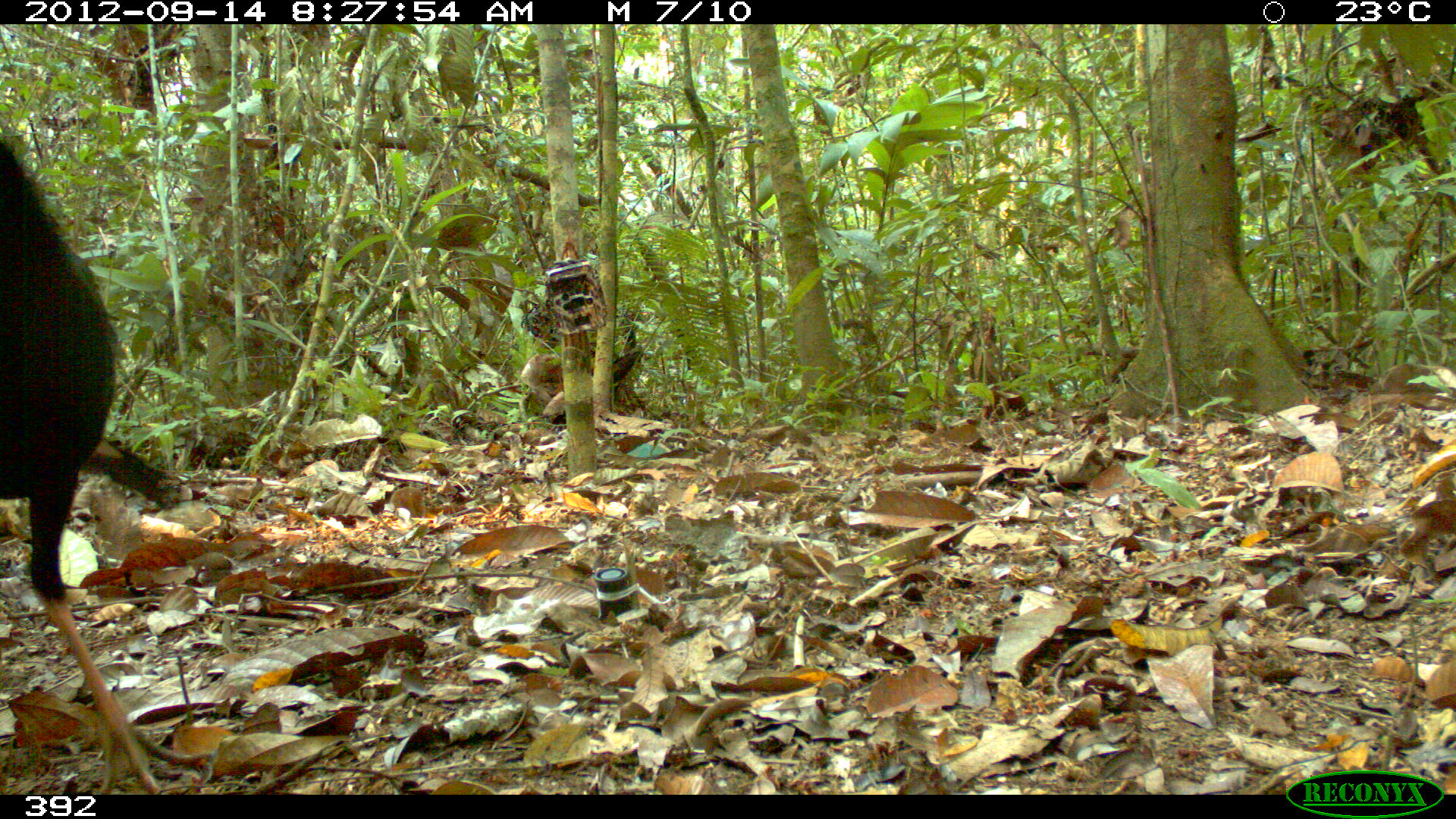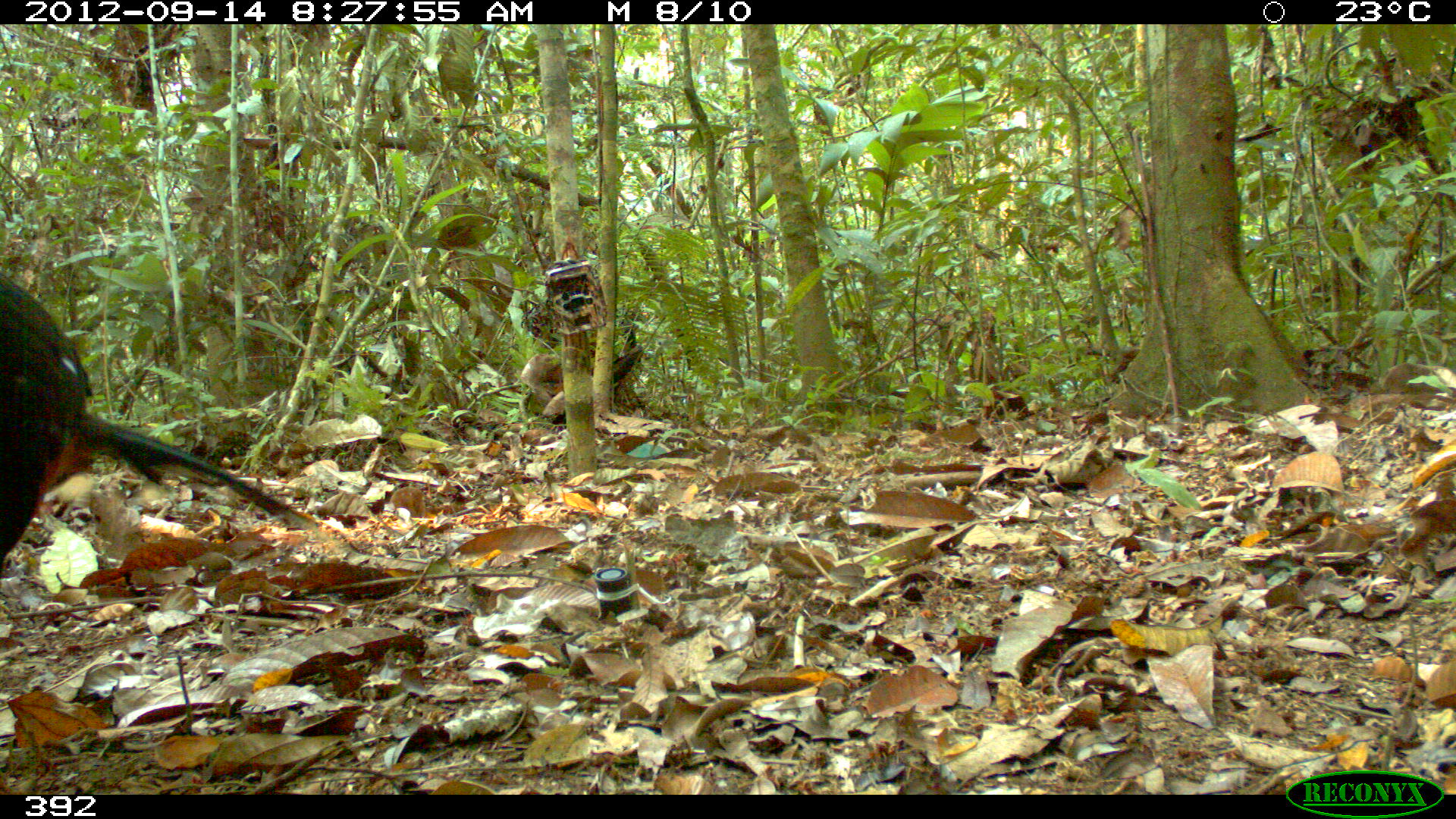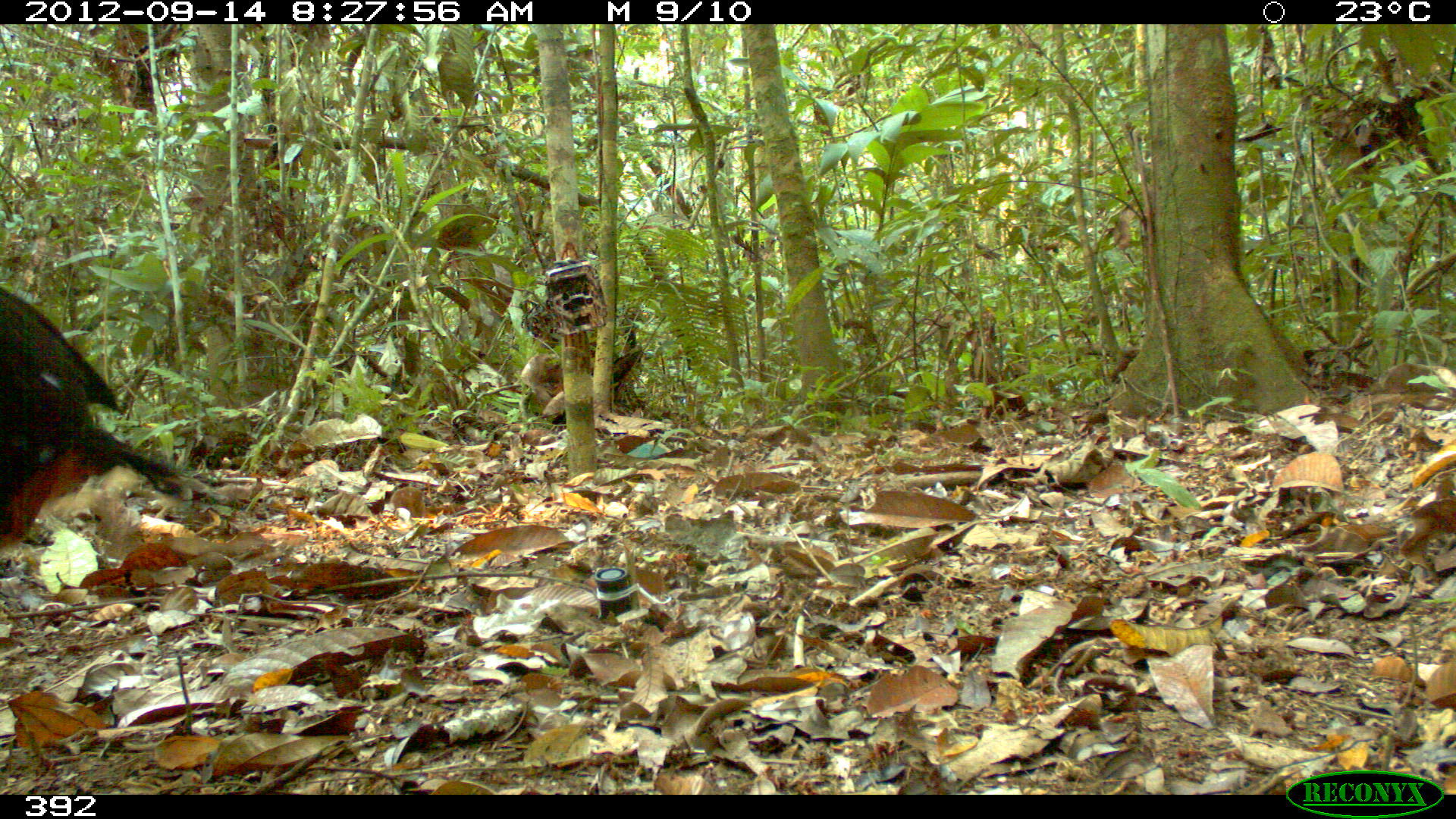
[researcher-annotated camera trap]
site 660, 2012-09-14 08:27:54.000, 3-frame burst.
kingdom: Animalia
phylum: Chordata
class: Aves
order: Galliformes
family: Cracidae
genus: Mitu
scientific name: Mitu tuberosum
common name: razor-billed curassow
Mitu tuberosum (razor-billed curassow).